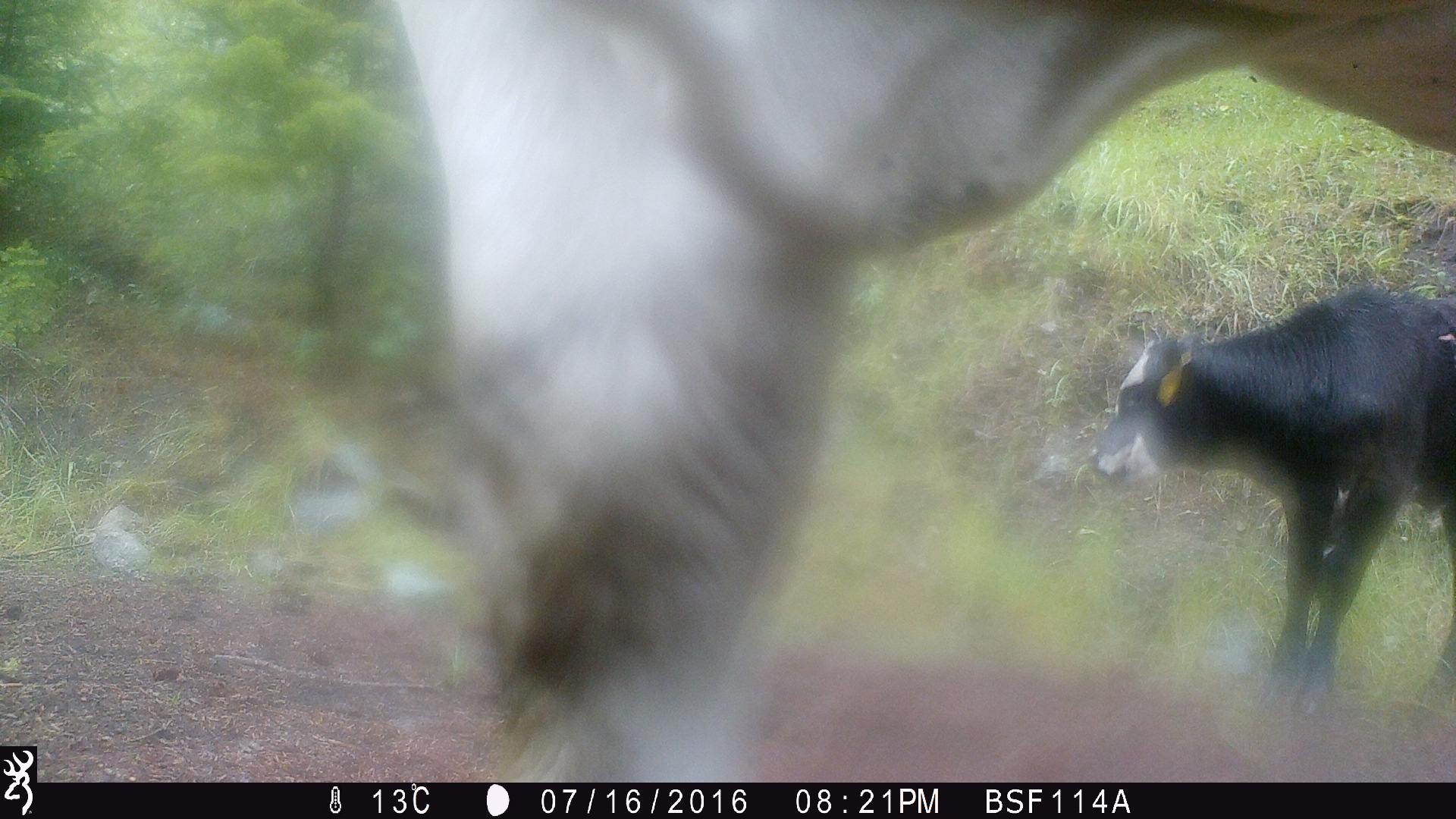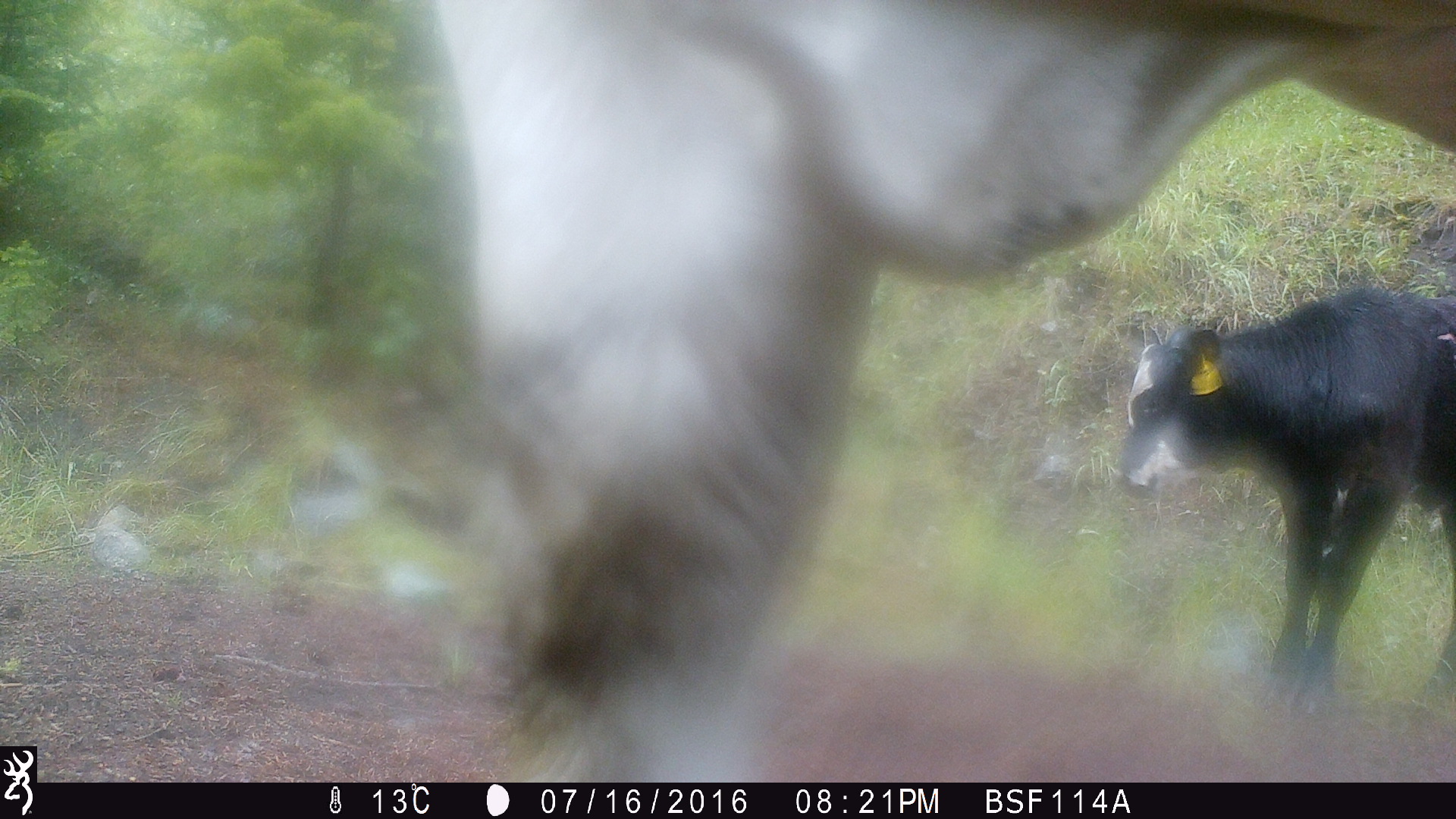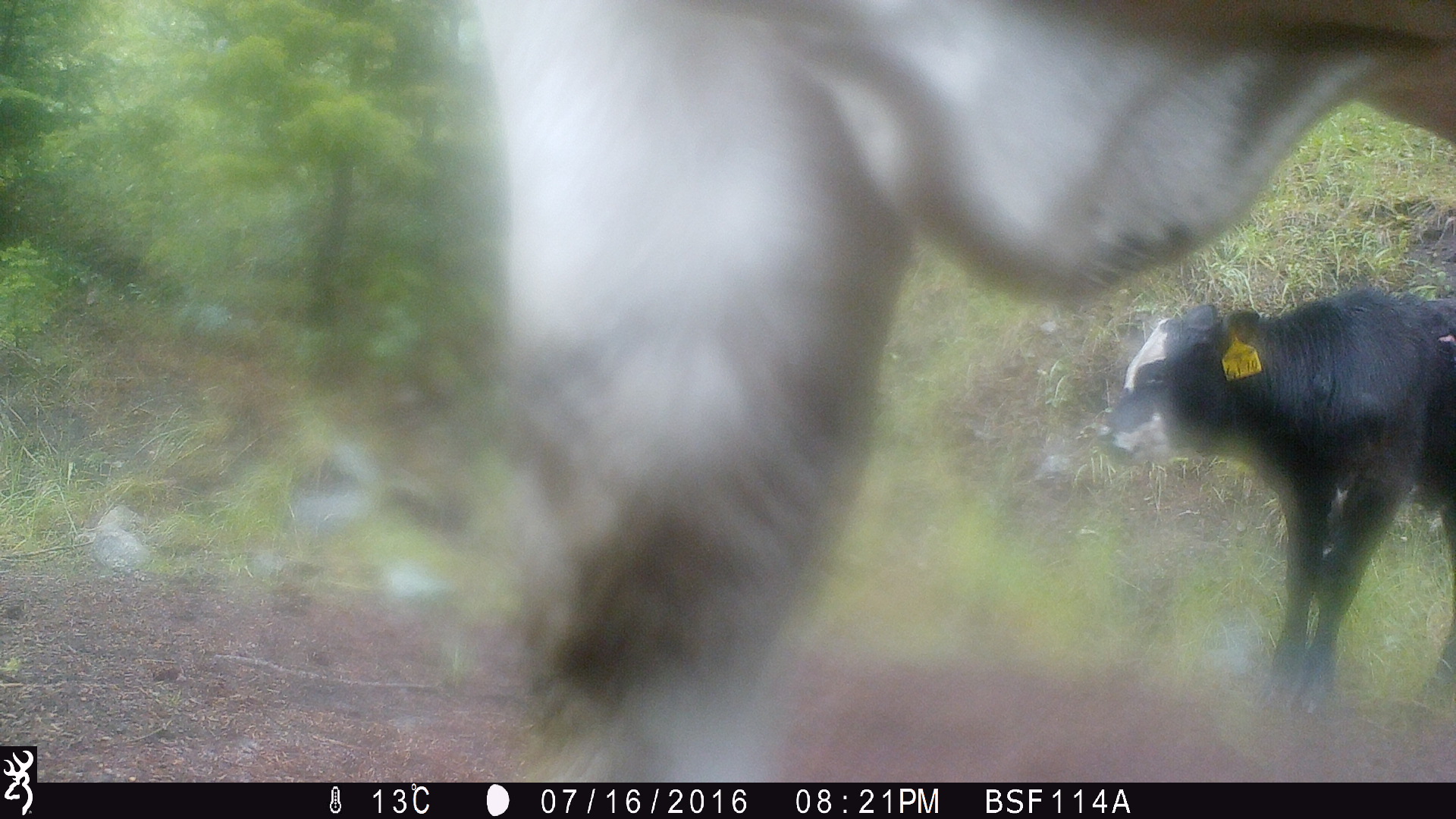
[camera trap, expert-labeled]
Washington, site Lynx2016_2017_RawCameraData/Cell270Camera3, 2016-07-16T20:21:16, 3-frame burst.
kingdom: Animalia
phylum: Chordata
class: Mammalia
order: Artiodactyla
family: Bovidae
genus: Bos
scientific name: Bos taurus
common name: domestic cattle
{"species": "domestic cattle (Bos taurus)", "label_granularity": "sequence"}